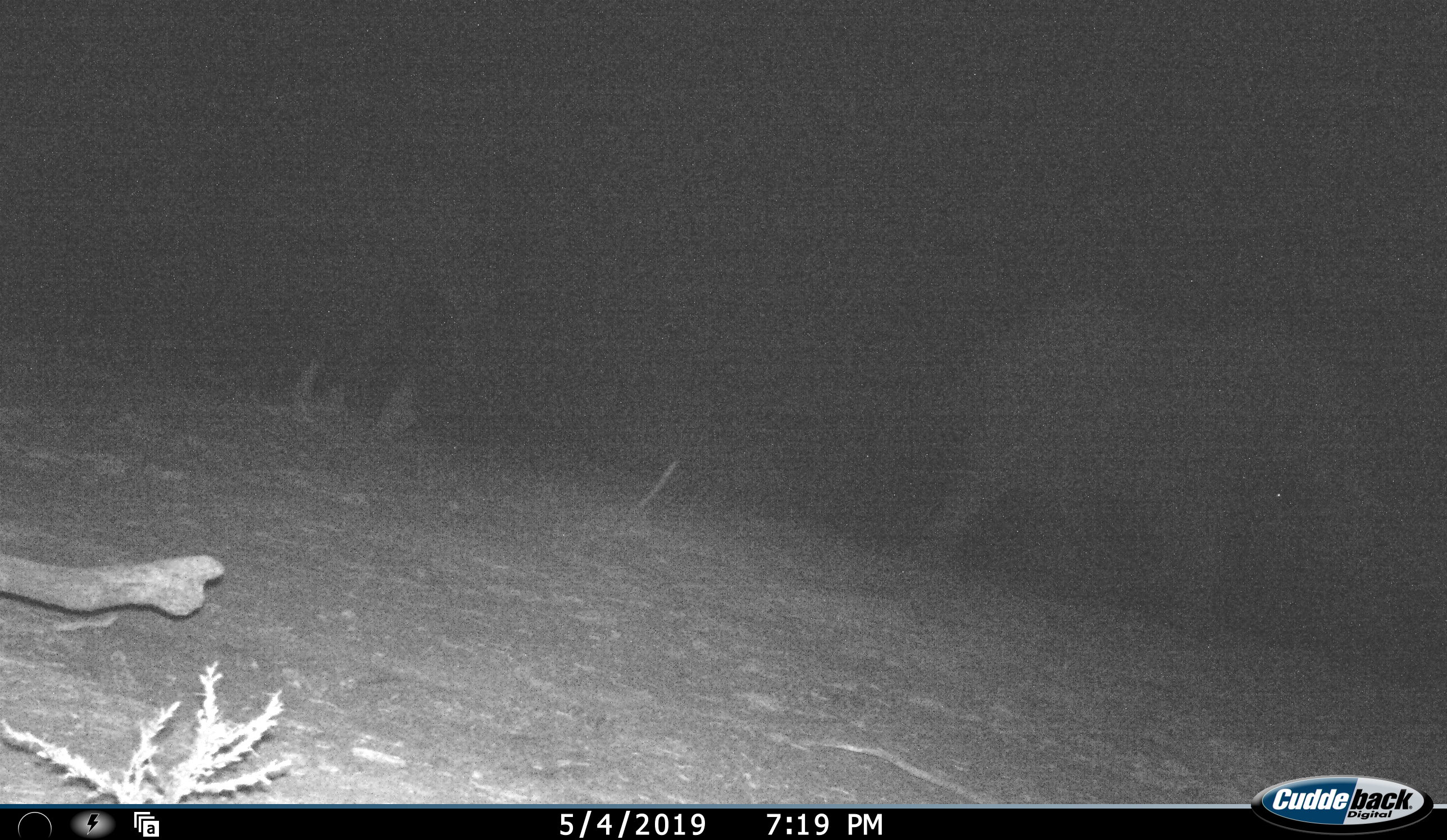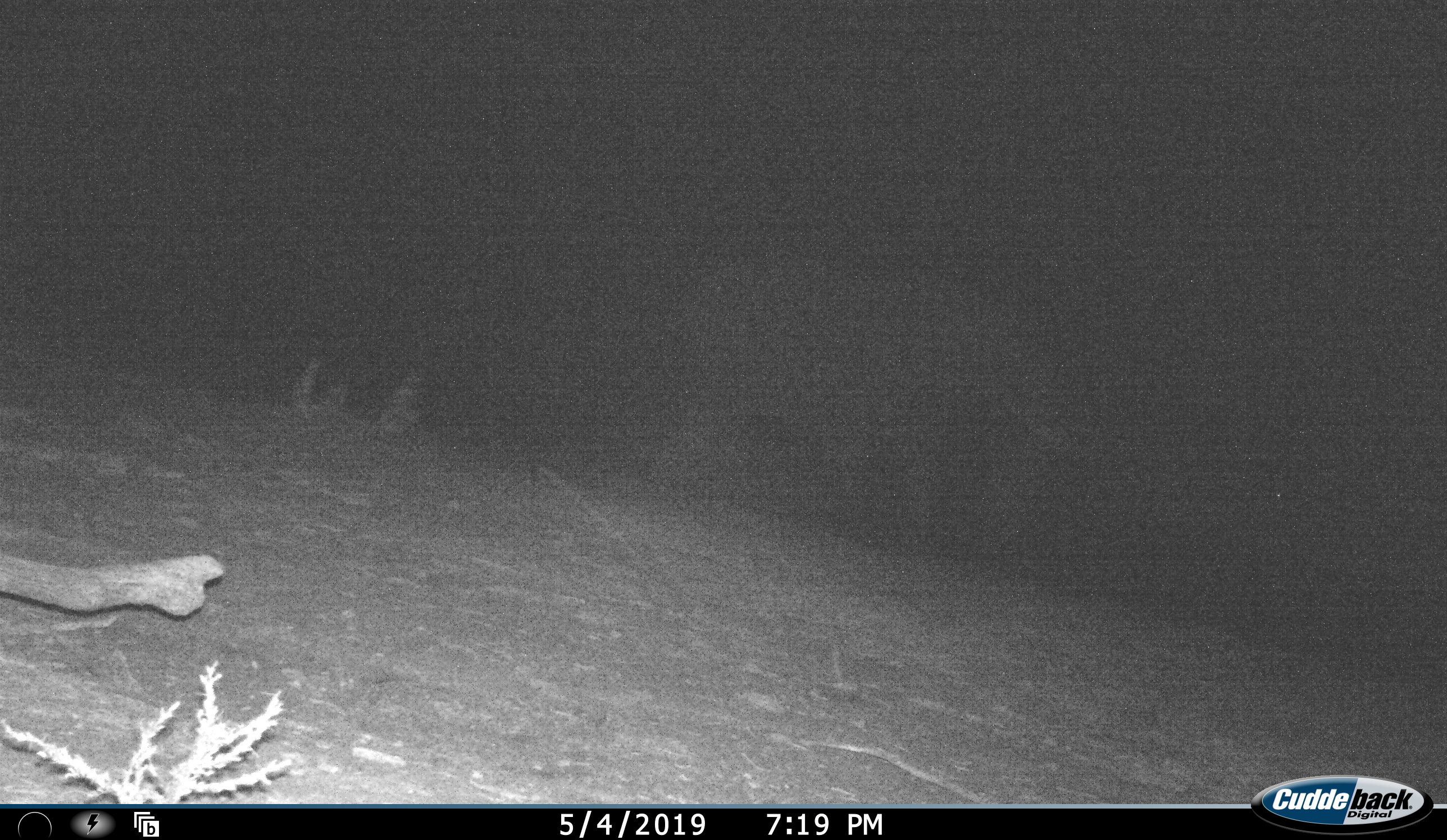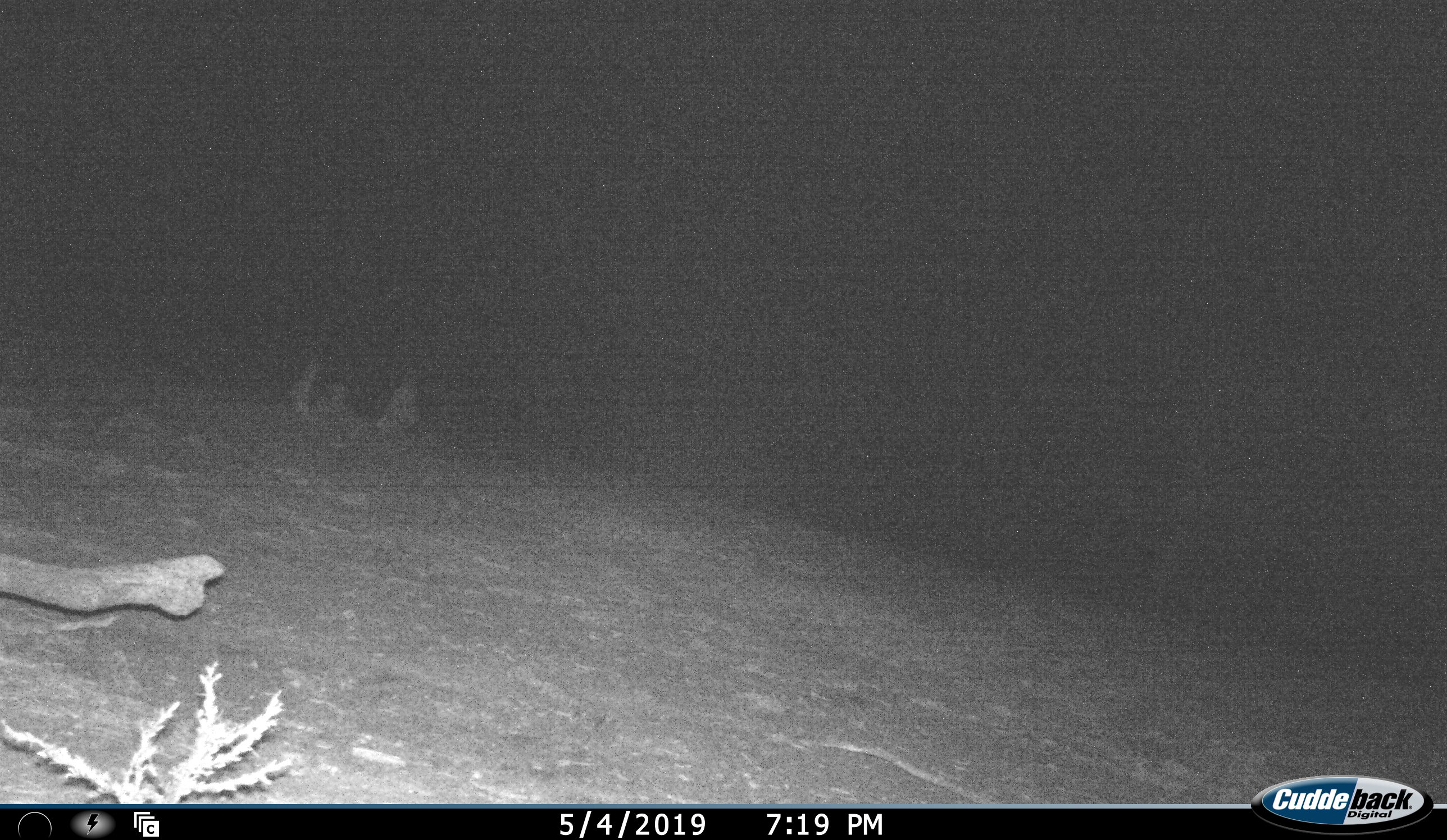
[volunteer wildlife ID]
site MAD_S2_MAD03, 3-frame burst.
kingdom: Animalia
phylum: Chordata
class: Mammalia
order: Proboscidea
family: Elephantidae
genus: Loxodonta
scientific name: Loxodonta africana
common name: african bush elephant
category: elephant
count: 1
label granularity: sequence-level